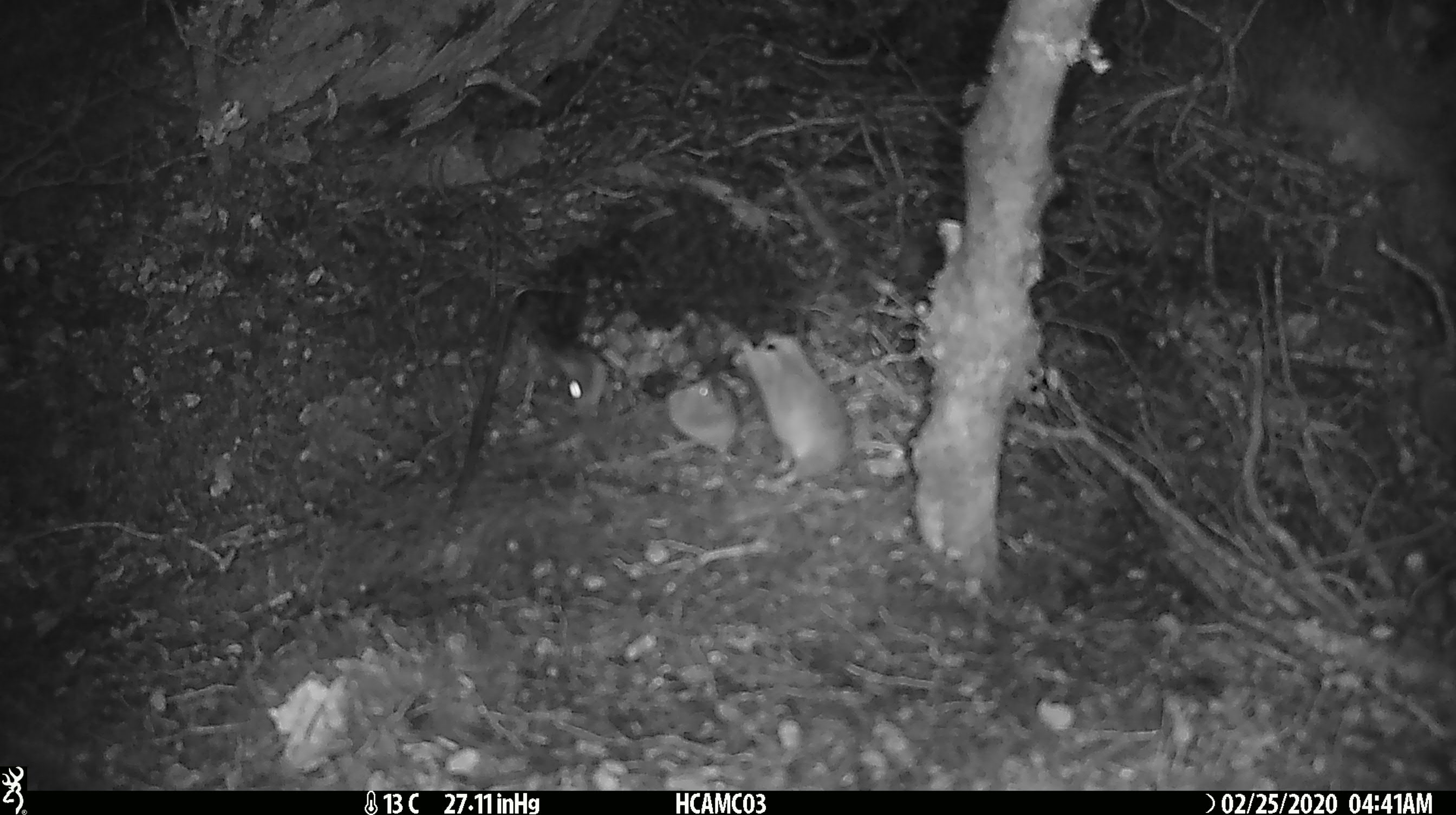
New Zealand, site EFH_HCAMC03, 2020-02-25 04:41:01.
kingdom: Animalia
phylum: Chordata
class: Mammalia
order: Rodentia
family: Muridae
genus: Mus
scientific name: Mus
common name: mouse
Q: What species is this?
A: Mouse (Mus).